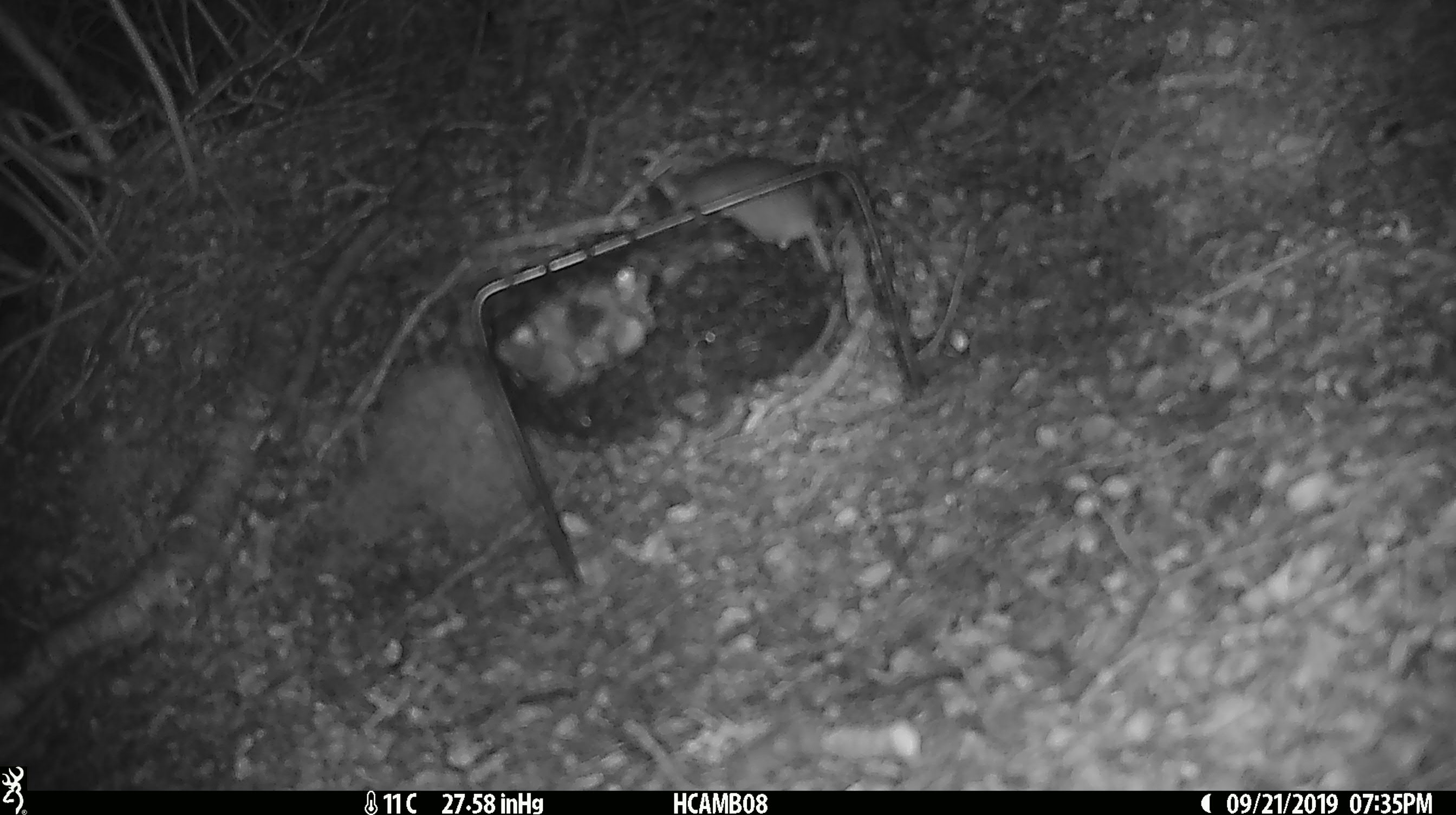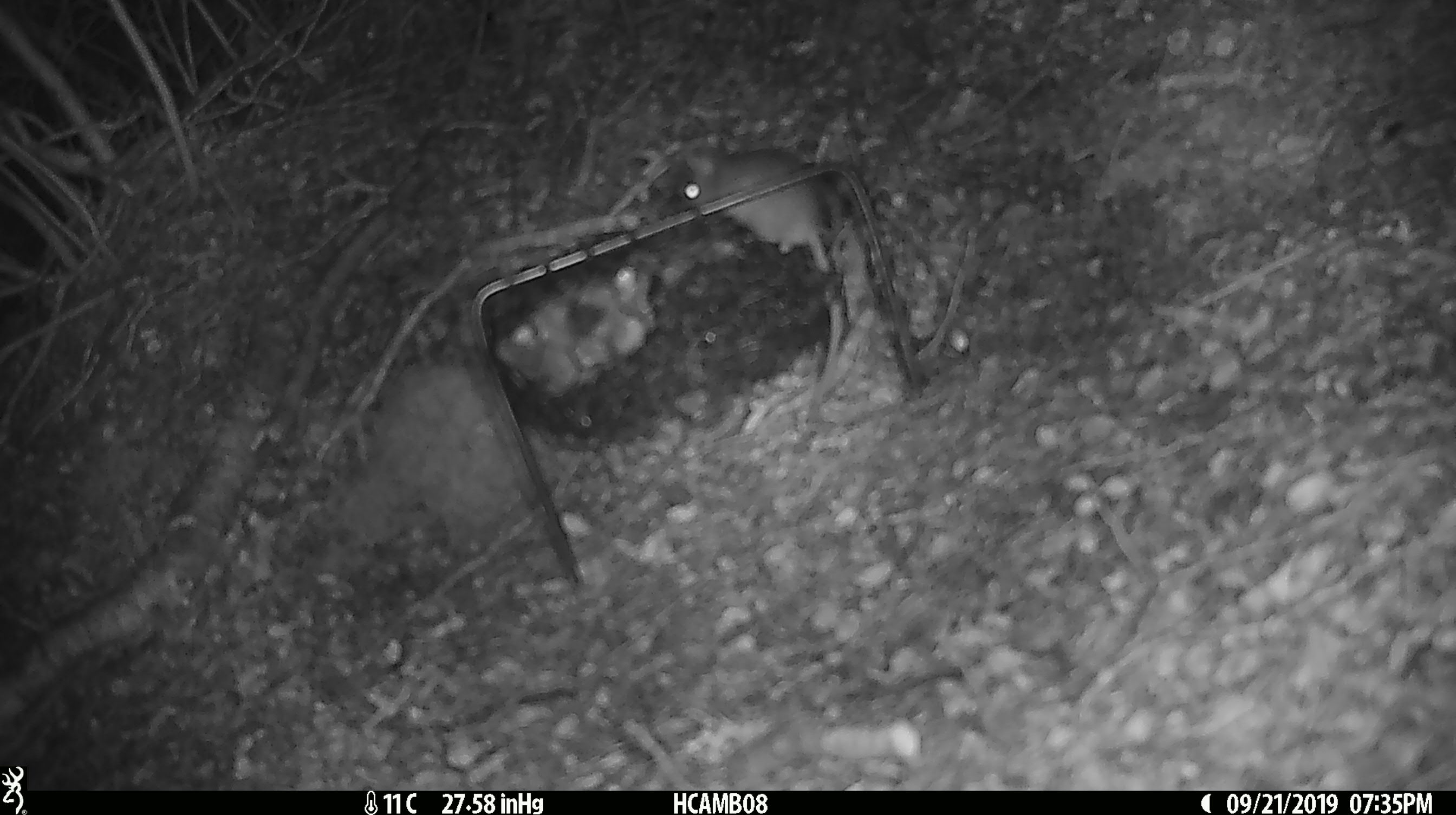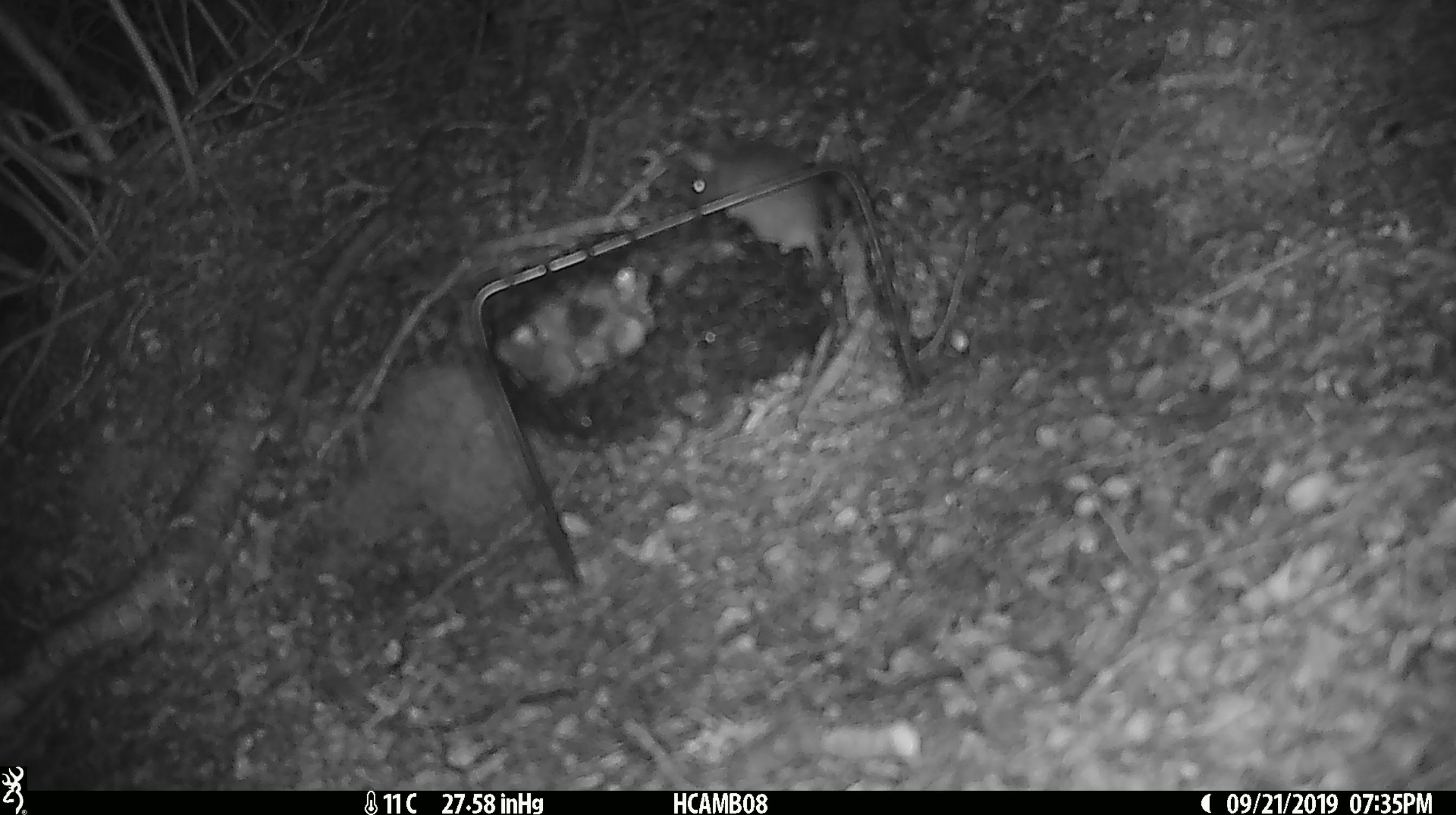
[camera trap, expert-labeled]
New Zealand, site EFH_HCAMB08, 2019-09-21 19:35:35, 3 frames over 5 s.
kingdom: Animalia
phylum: Chordata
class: Mammalia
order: Rodentia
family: Muridae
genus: Mus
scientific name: Mus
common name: mouse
Mouse (Mus).